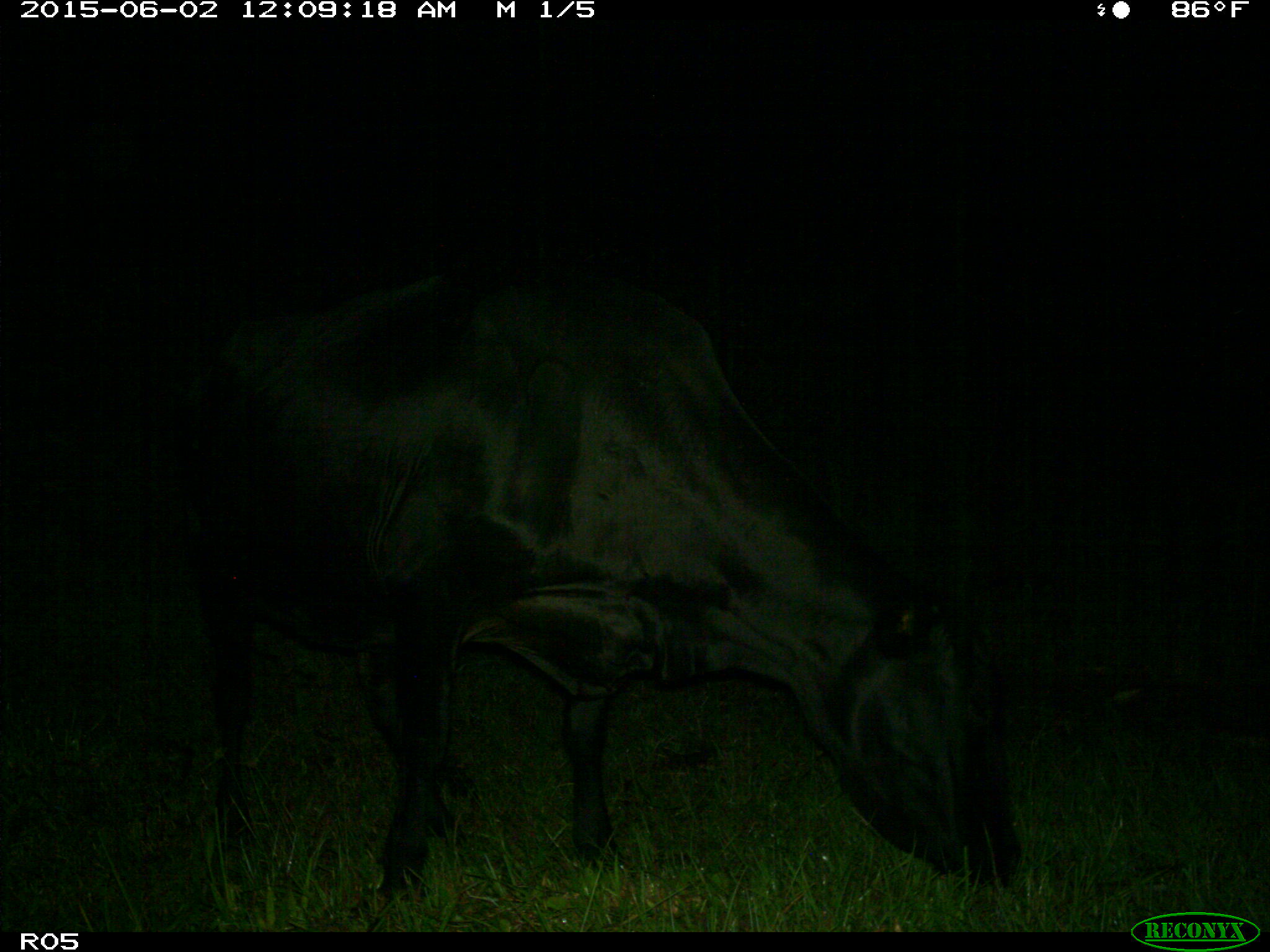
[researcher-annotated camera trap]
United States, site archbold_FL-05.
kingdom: Animalia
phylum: Chordata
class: Mammalia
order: Artiodactyla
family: Bovidae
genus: Bos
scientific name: Bos taurus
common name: domestic cow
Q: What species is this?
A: Bos taurus (domestic cow).